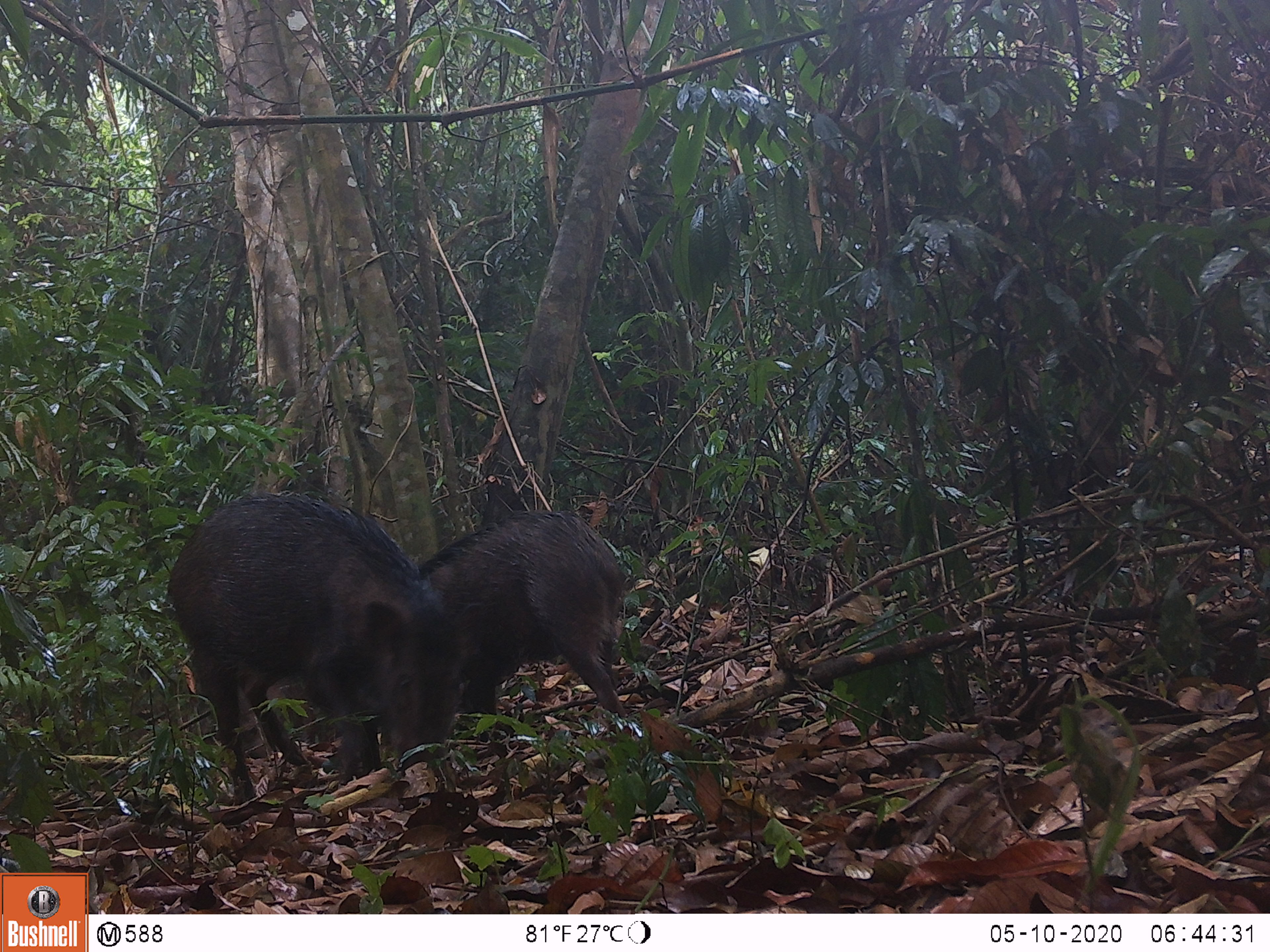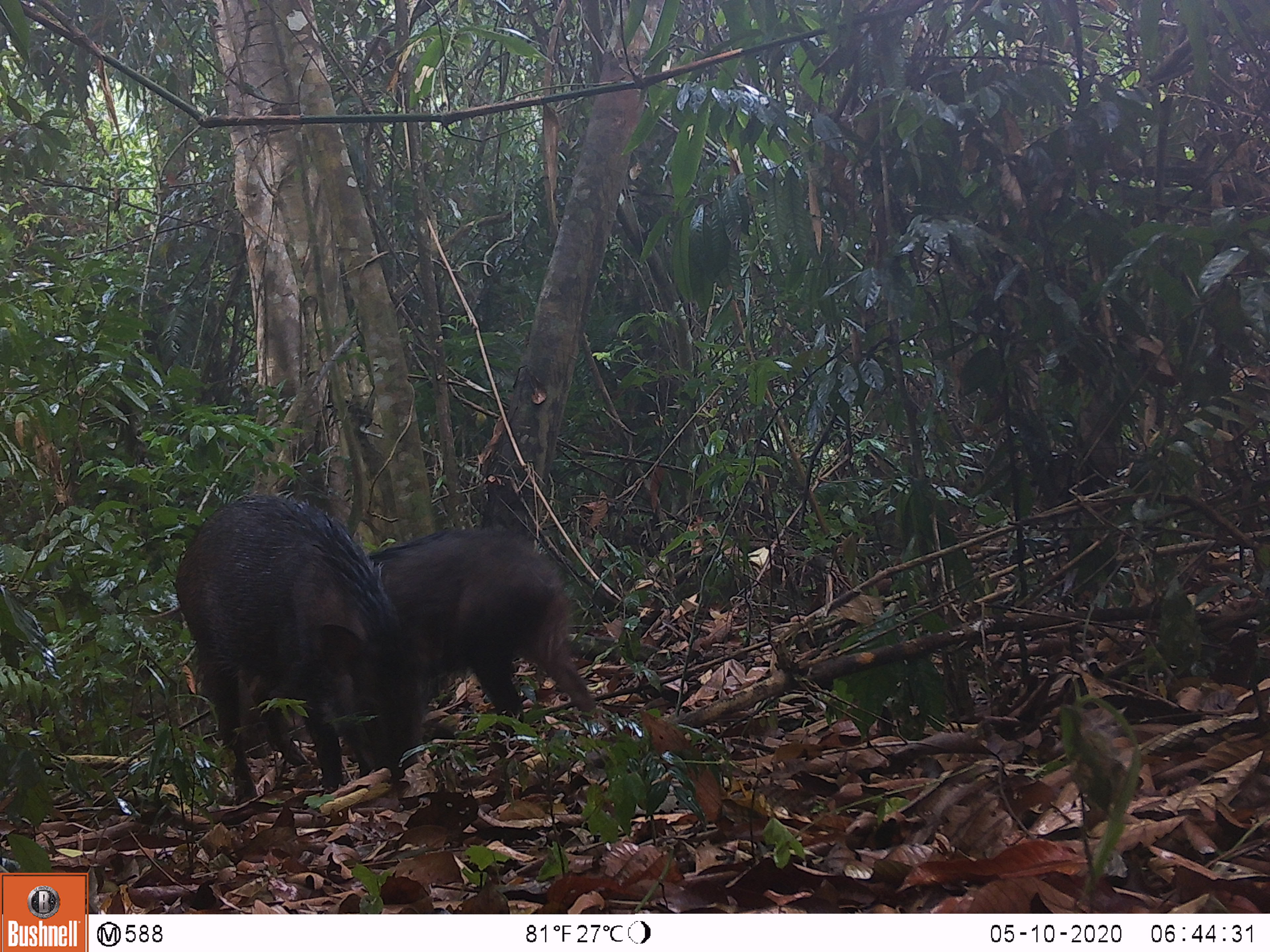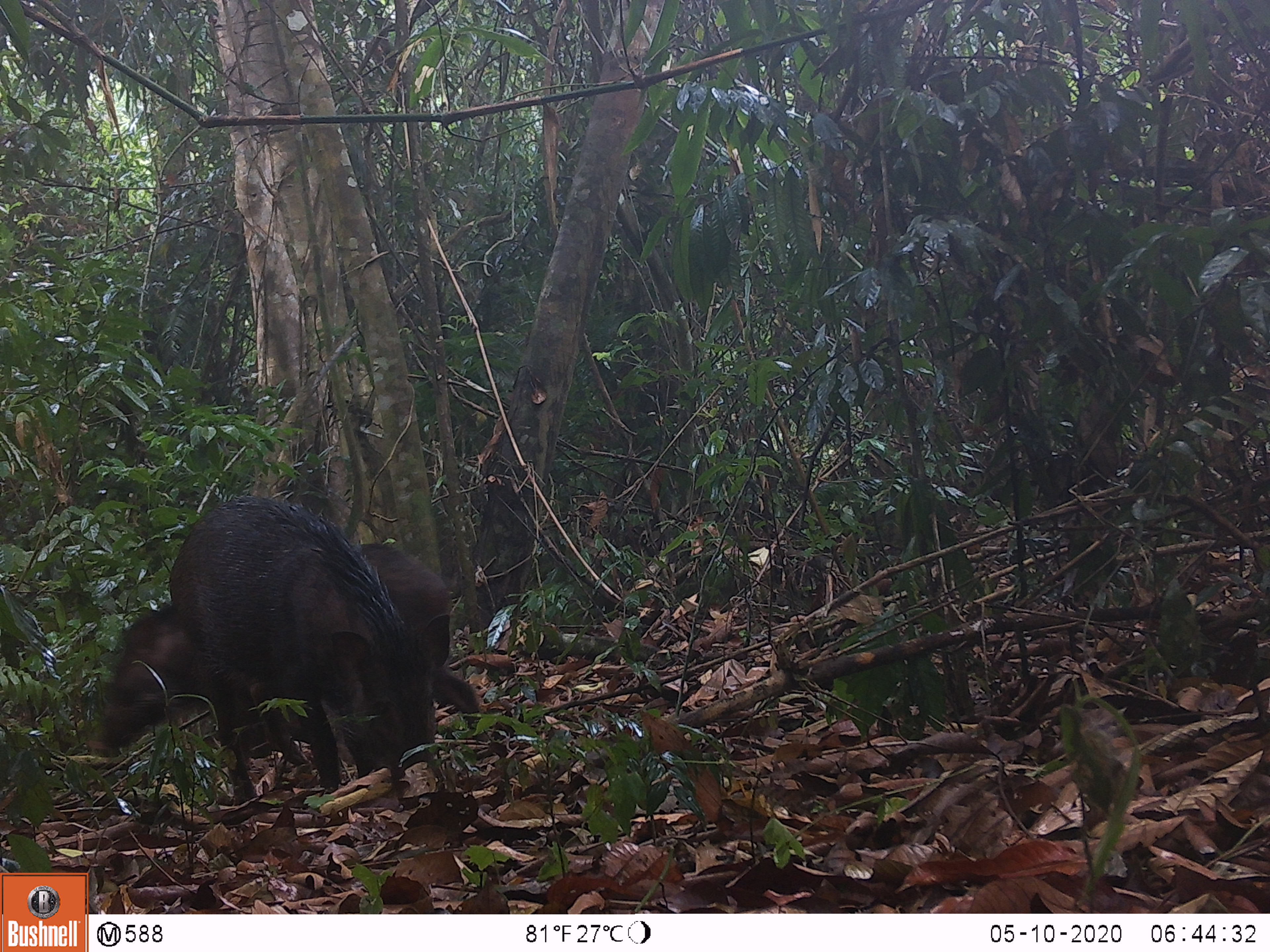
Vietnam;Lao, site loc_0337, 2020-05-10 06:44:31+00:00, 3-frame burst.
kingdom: Animalia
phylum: Chordata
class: Mammalia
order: Artiodactyla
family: Suidae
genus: Sus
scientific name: Sus scrofa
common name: eurasian wild pig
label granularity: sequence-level